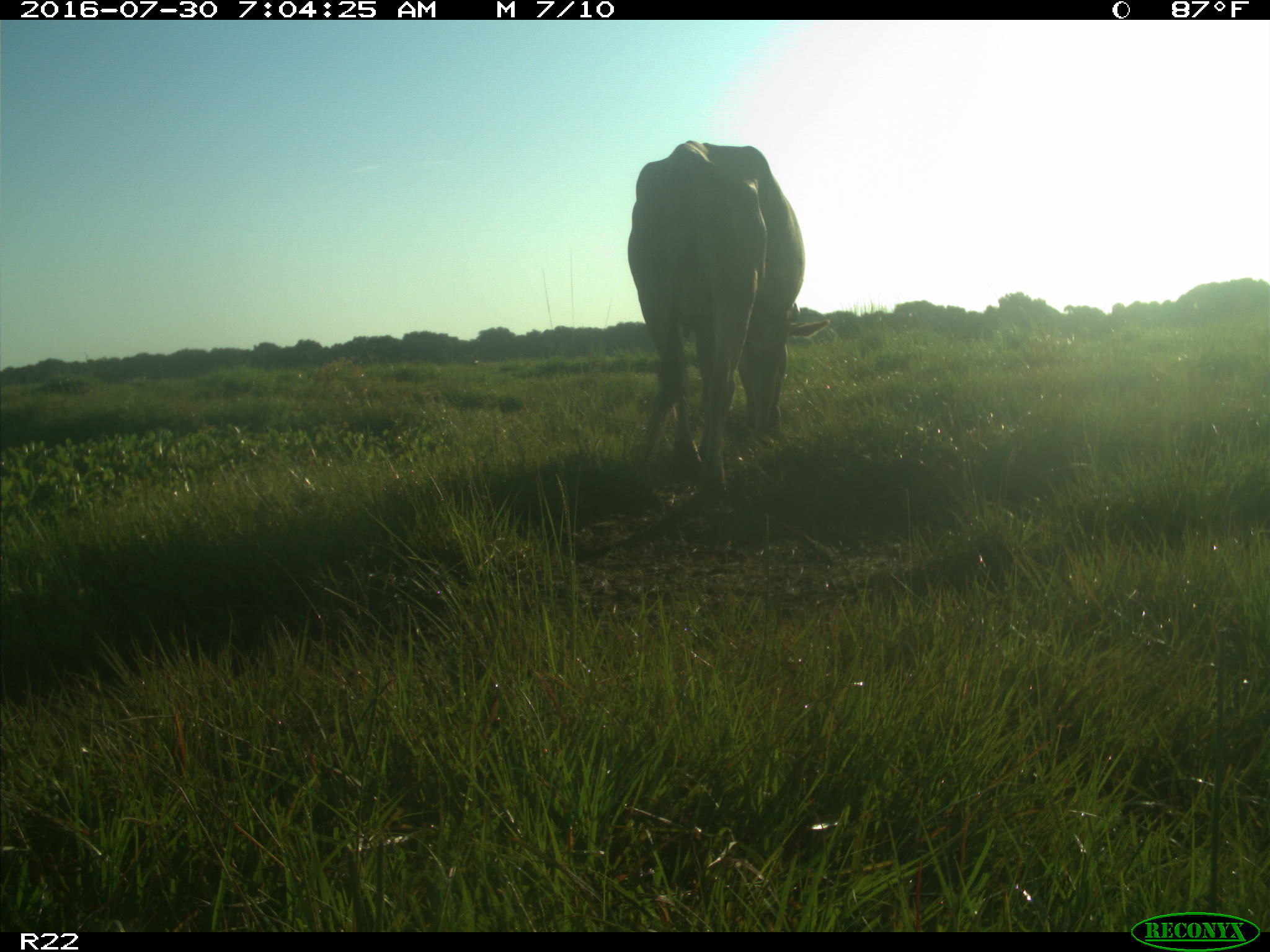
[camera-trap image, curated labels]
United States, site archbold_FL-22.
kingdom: Animalia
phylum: Chordata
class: Mammalia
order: Artiodactyla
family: Bovidae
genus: Bos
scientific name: Bos taurus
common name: domestic cow